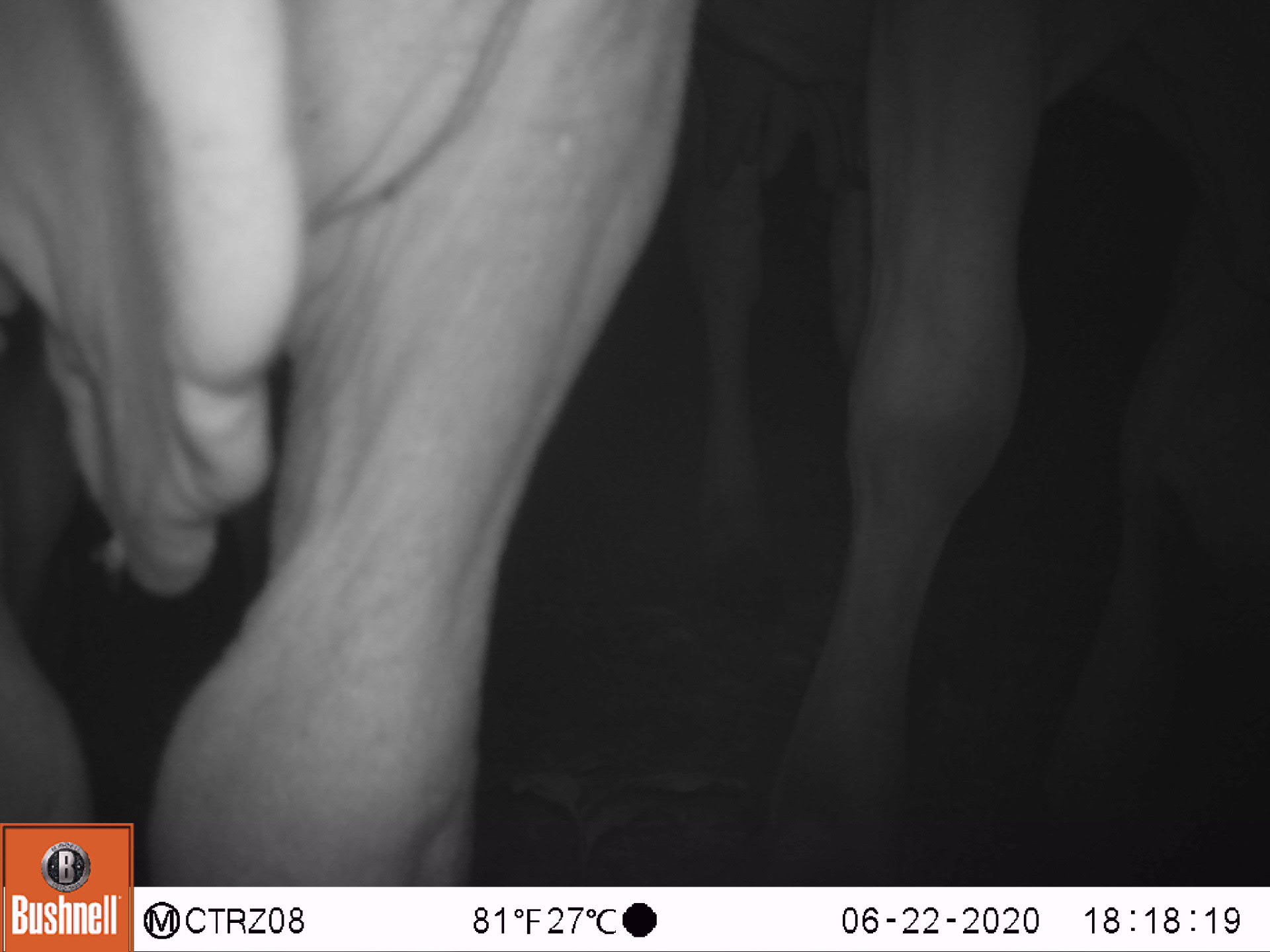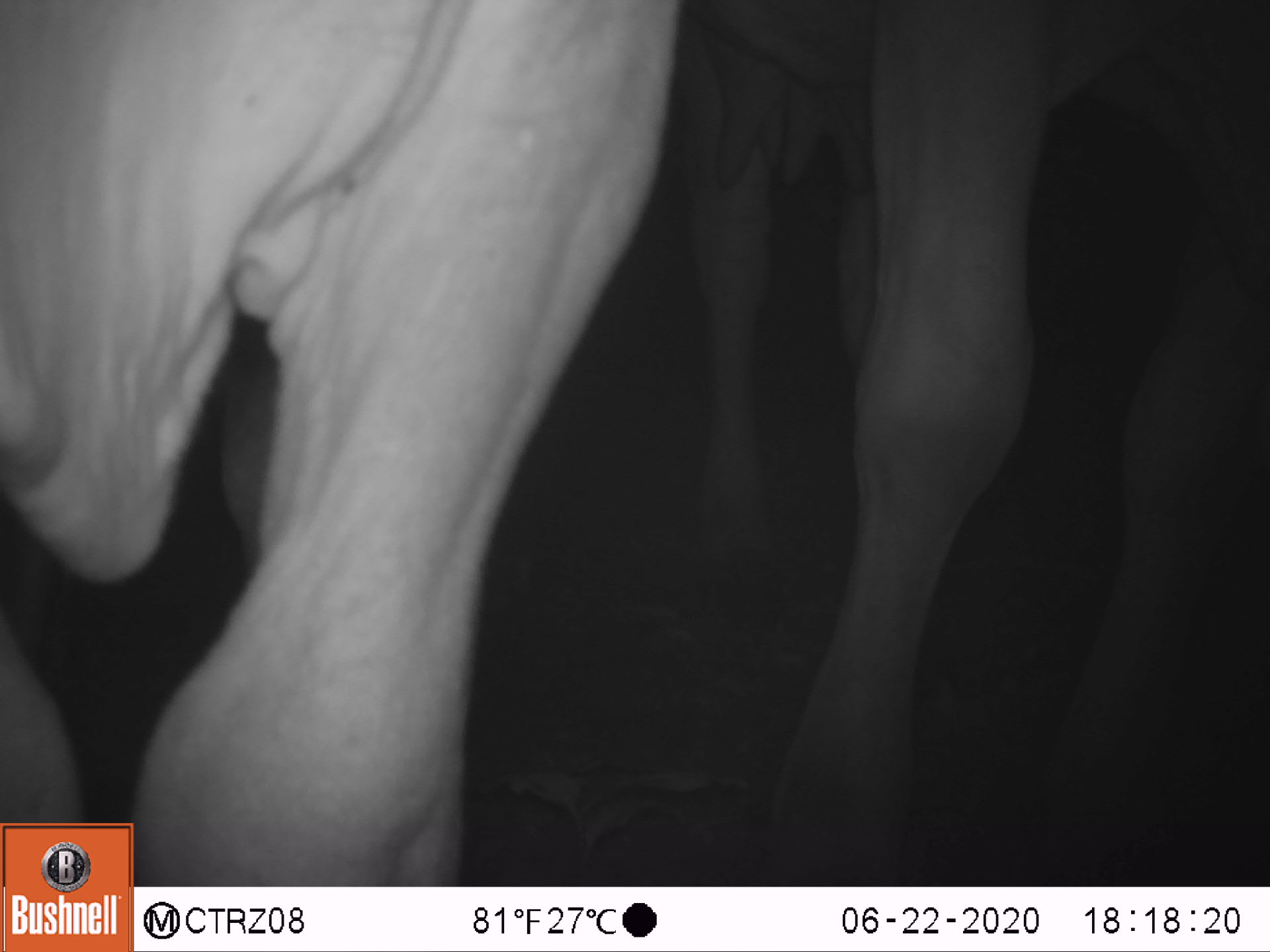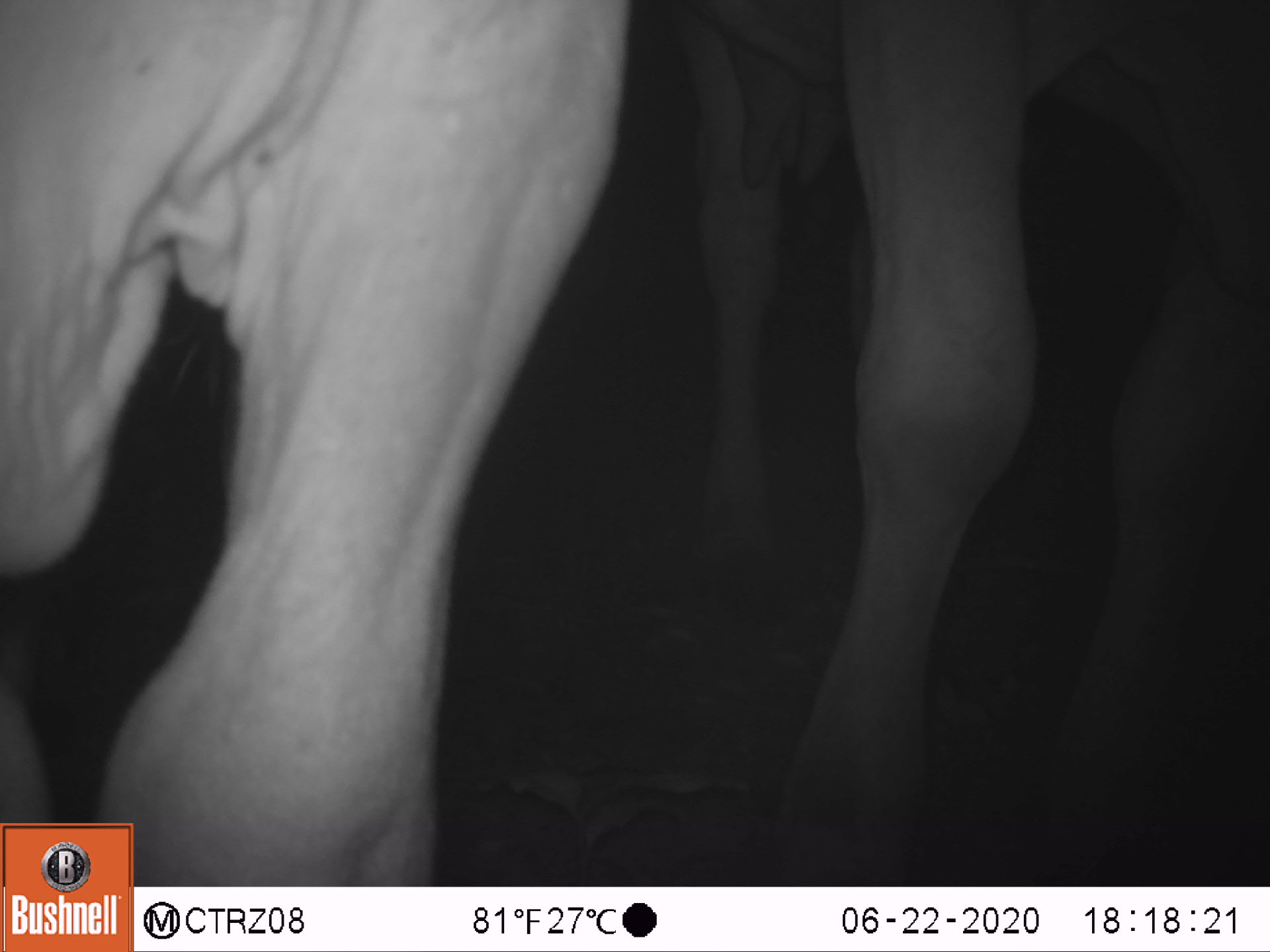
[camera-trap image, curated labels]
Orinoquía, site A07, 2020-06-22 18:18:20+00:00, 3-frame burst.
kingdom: Animalia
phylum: Chordata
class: Mammalia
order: Artiodactyla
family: Bovidae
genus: Bos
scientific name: Bos taurus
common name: cow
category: cattle